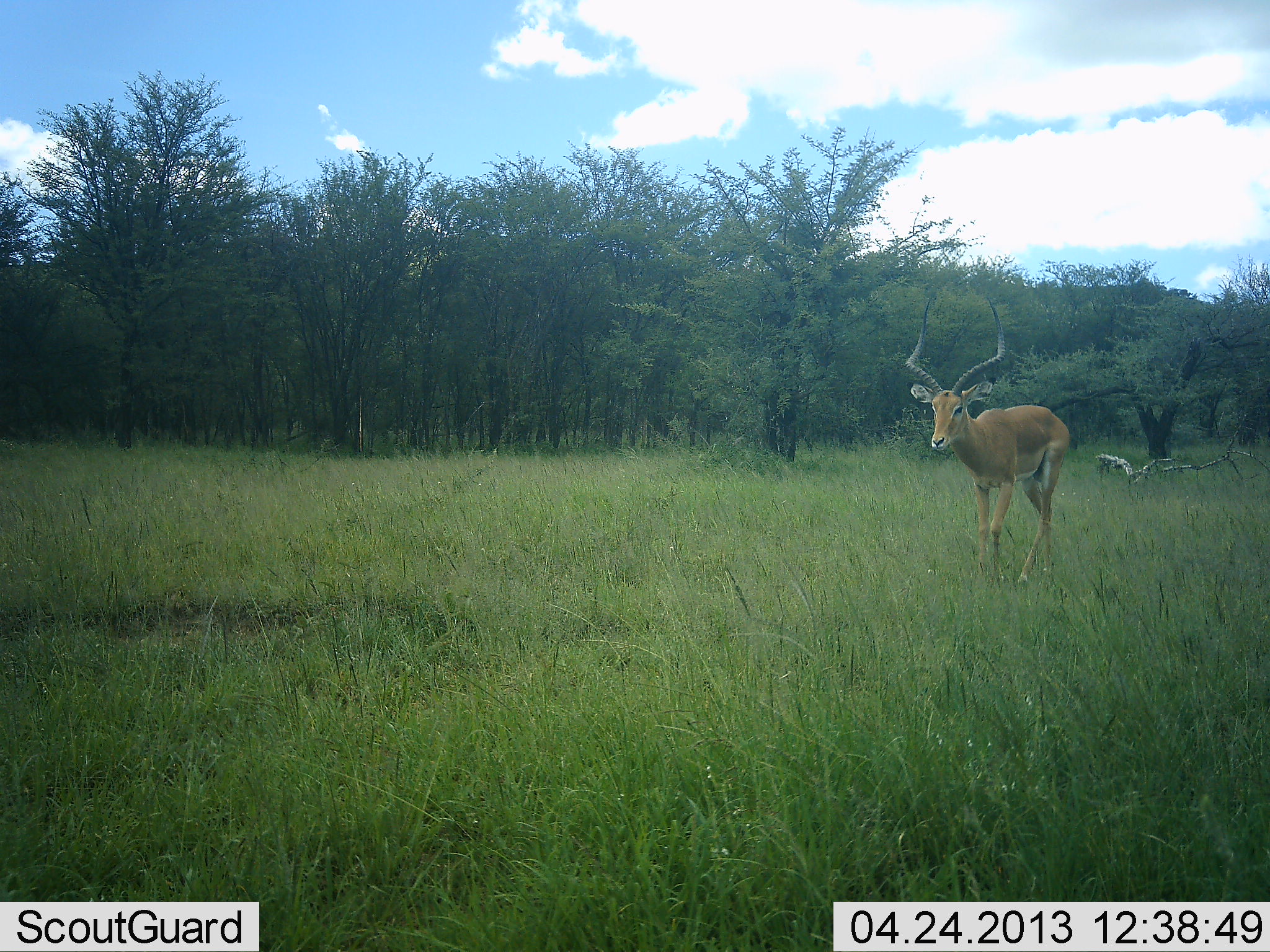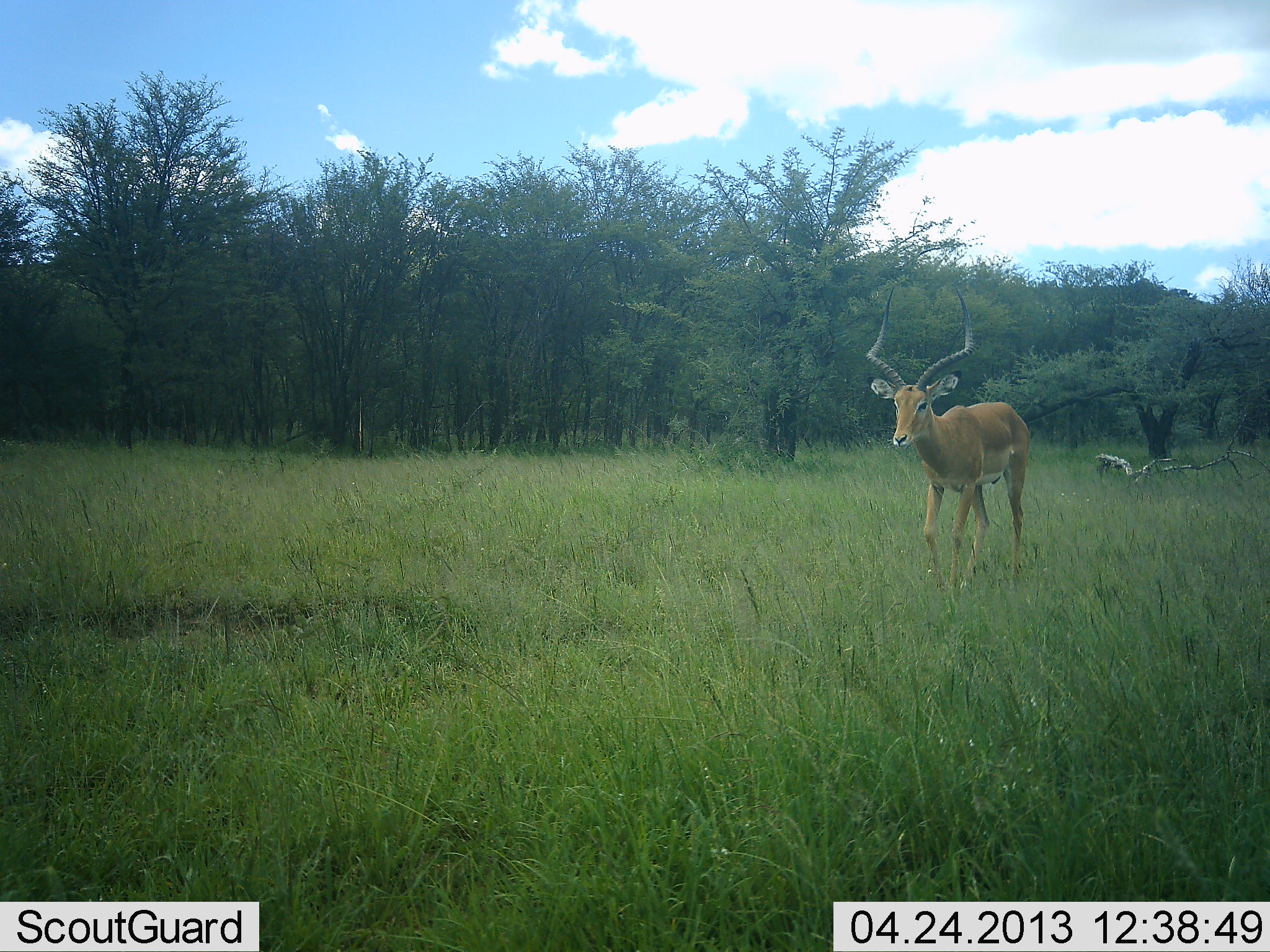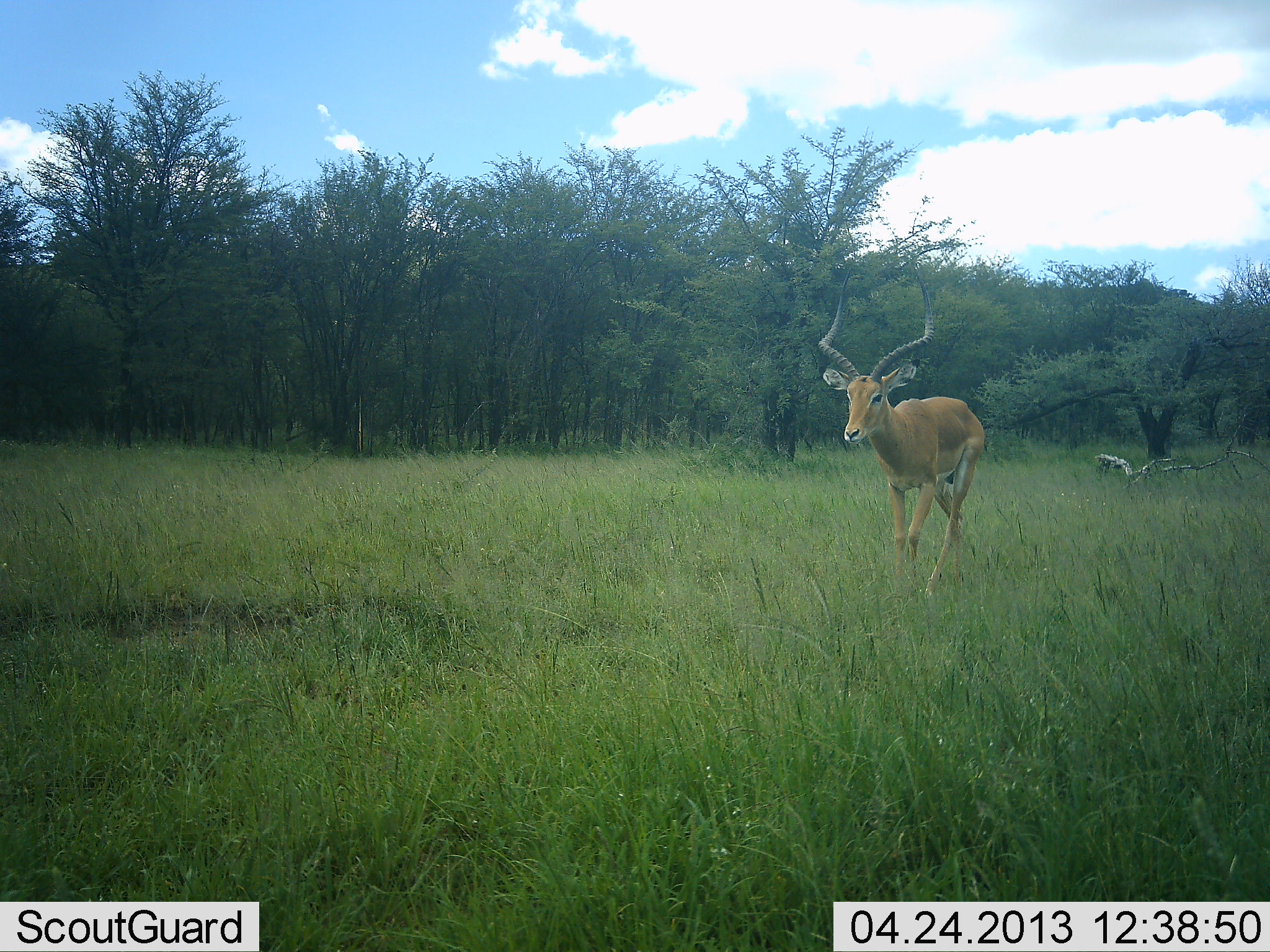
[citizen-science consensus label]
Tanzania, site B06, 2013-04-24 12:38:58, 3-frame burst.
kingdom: Animalia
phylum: Chordata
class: Mammalia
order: Artiodactyla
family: Bovidae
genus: Aepyceros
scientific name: Aepyceros melampus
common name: impala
Impala (Aepyceros melampus), count 1. Behavior (volunteer vote fractions): standing 0%, resting 0%, moving 100%, interacting 0%. Young present (vote fraction): 0%. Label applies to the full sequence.